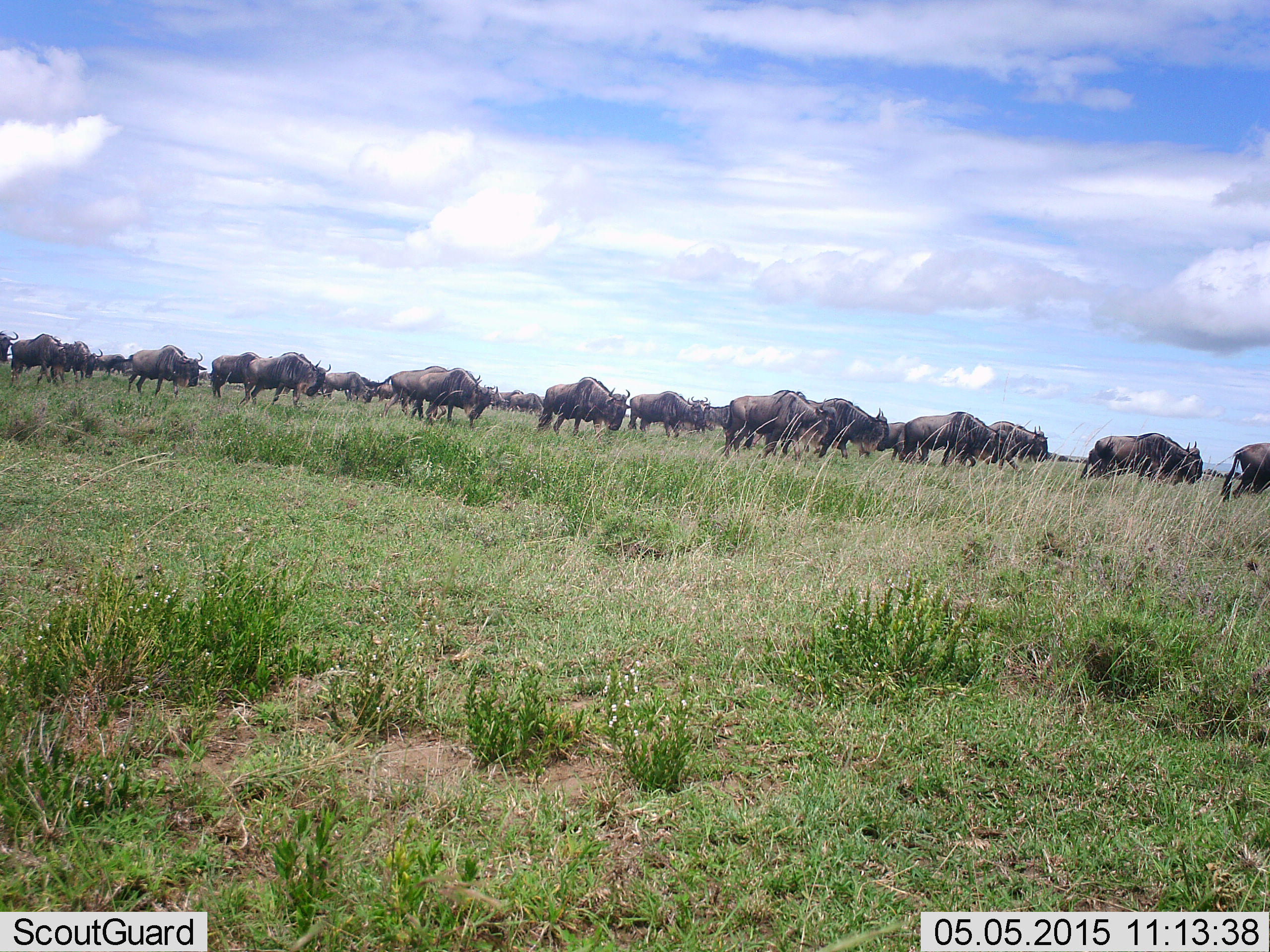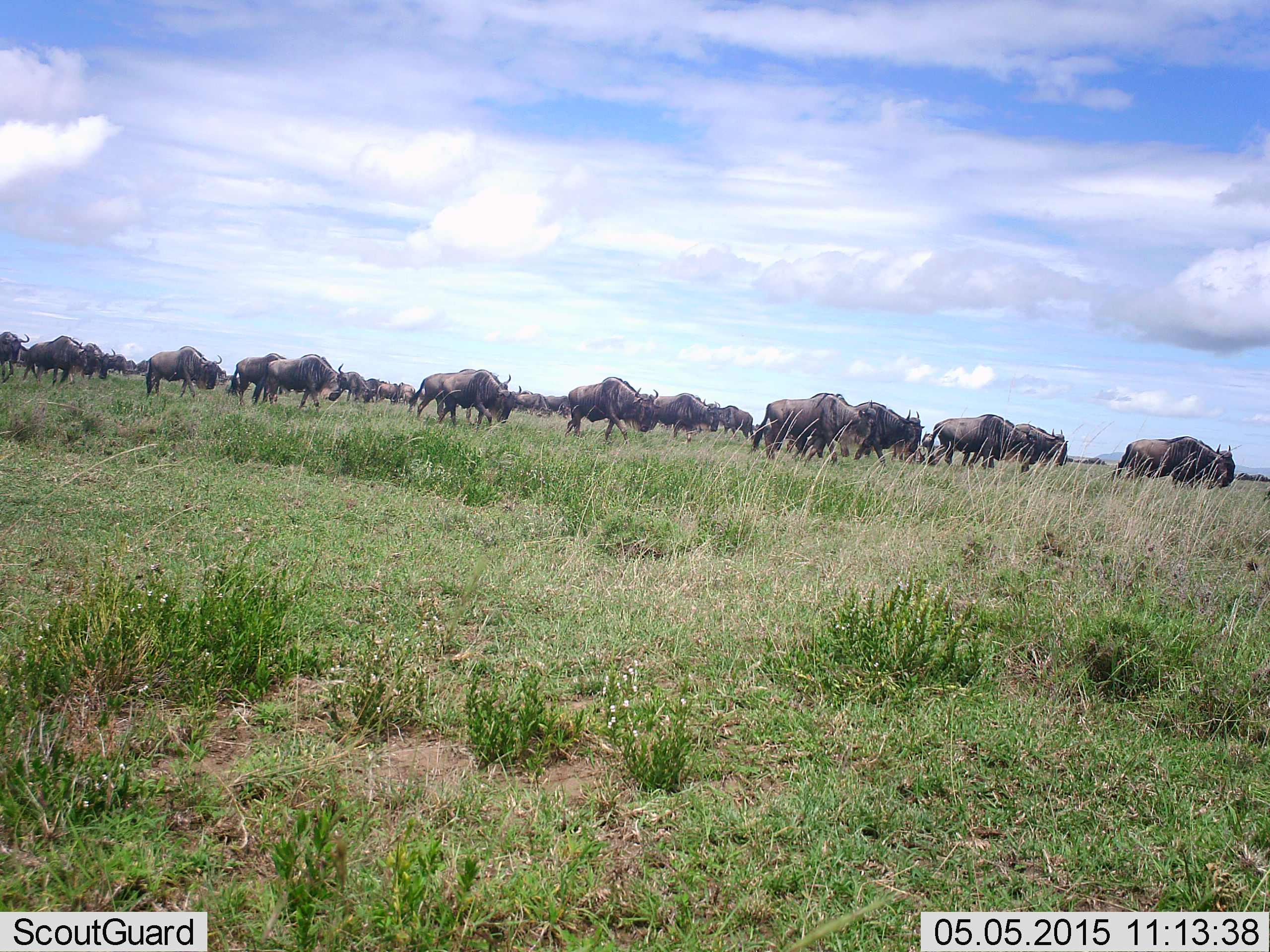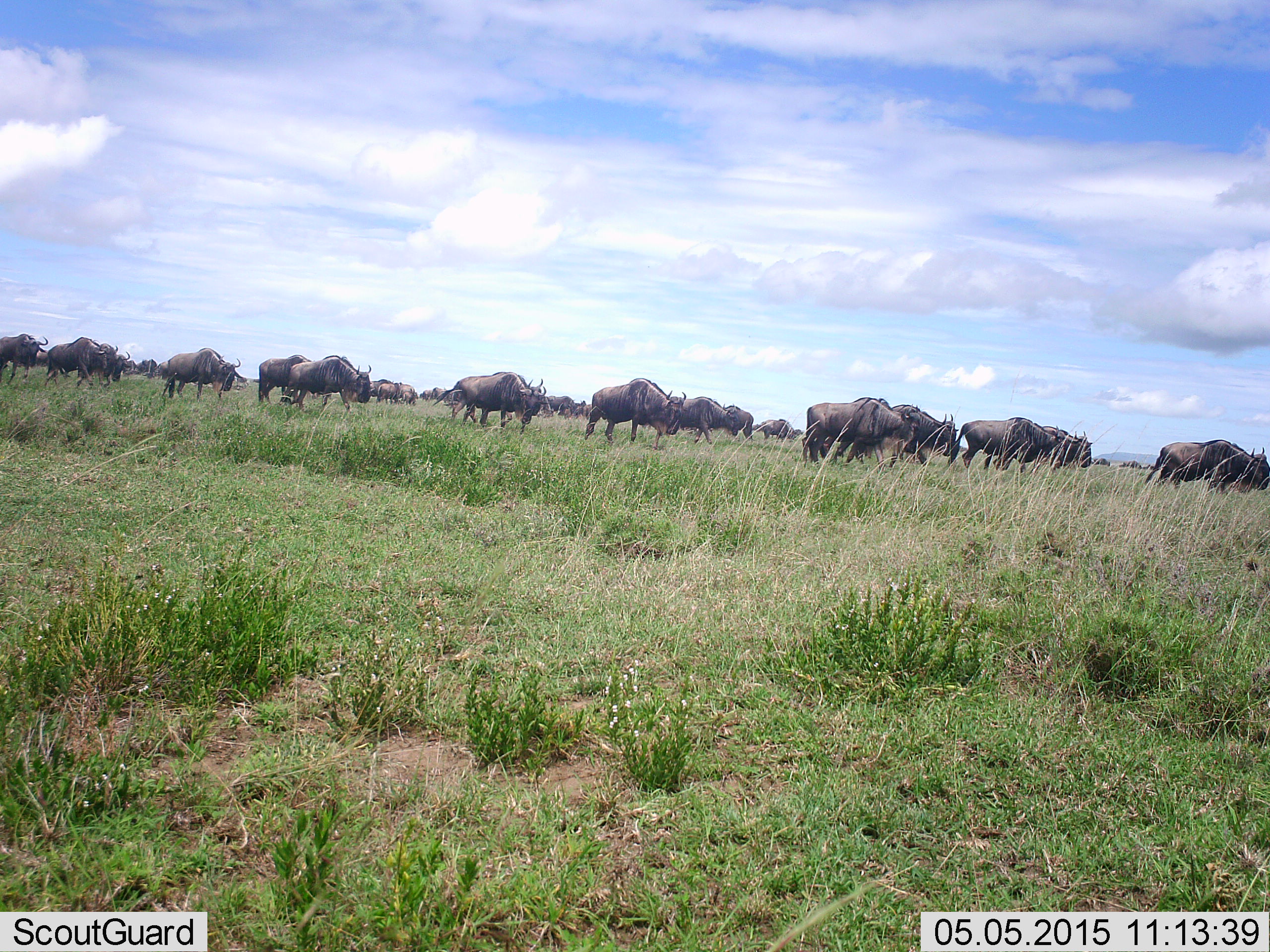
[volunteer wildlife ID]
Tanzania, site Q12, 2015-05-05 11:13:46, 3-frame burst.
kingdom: Animalia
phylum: Chordata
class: Mammalia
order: Artiodactyla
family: Bovidae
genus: Connochaetes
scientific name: Connochaetes taurinus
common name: blue wildebeest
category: wildebeest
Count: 51+.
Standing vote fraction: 10%.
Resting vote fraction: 0%.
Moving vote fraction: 100%.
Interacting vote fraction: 0%.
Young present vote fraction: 0%.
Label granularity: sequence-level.